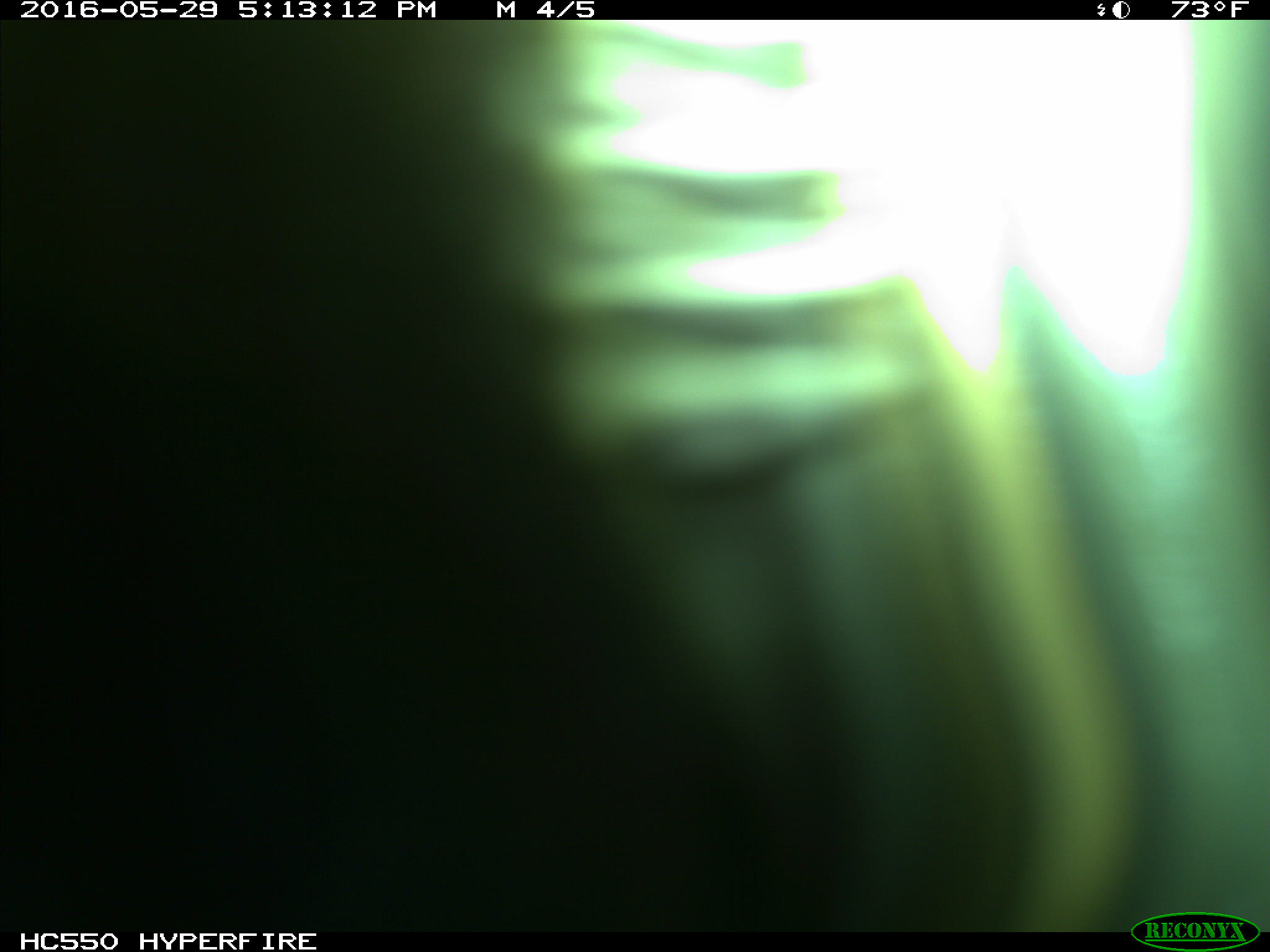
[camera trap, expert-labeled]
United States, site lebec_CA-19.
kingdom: Animalia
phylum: Chordata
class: Mammalia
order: Artiodactyla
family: Bovidae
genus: Bos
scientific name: Bos taurus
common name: domestic cow